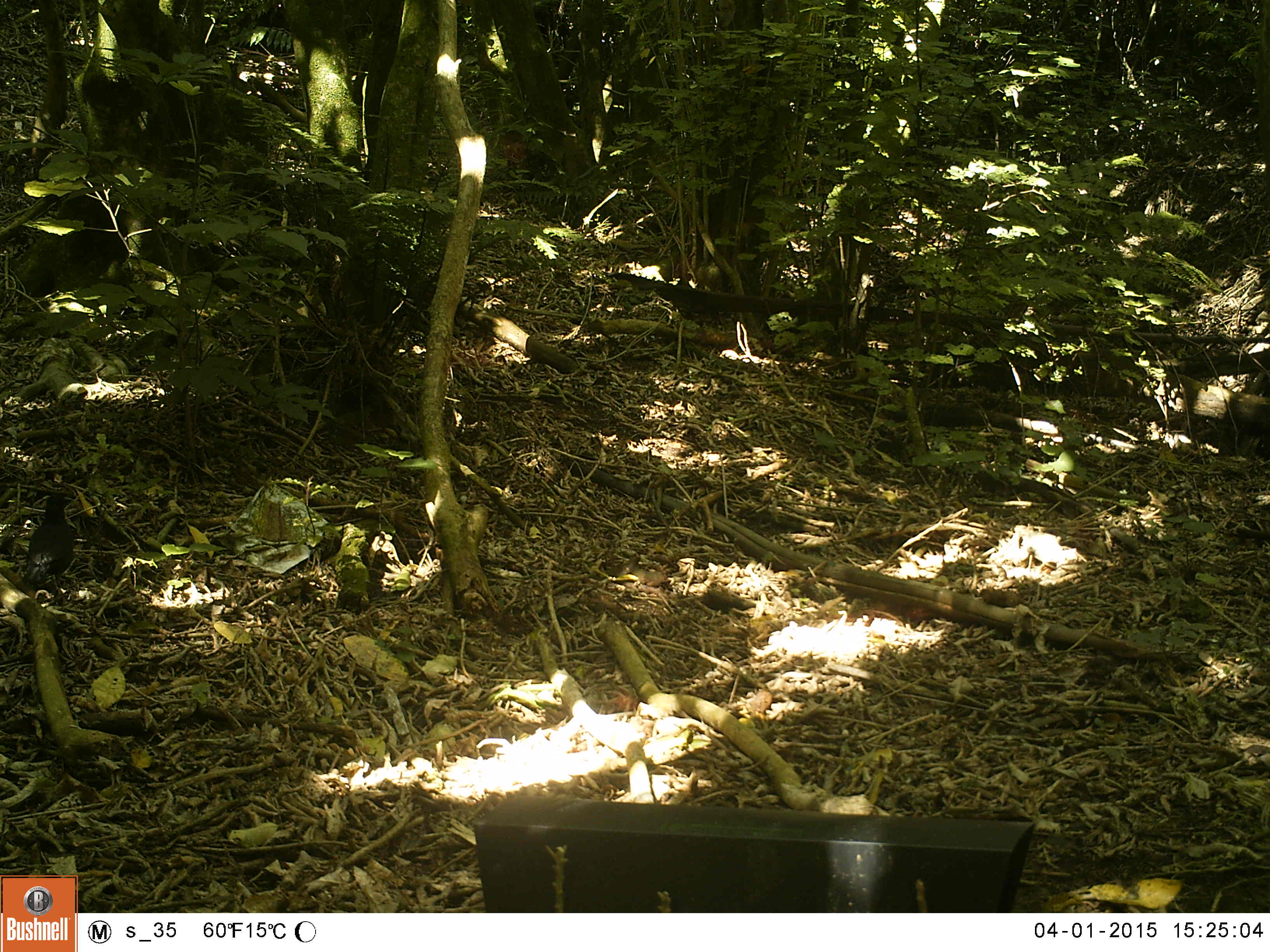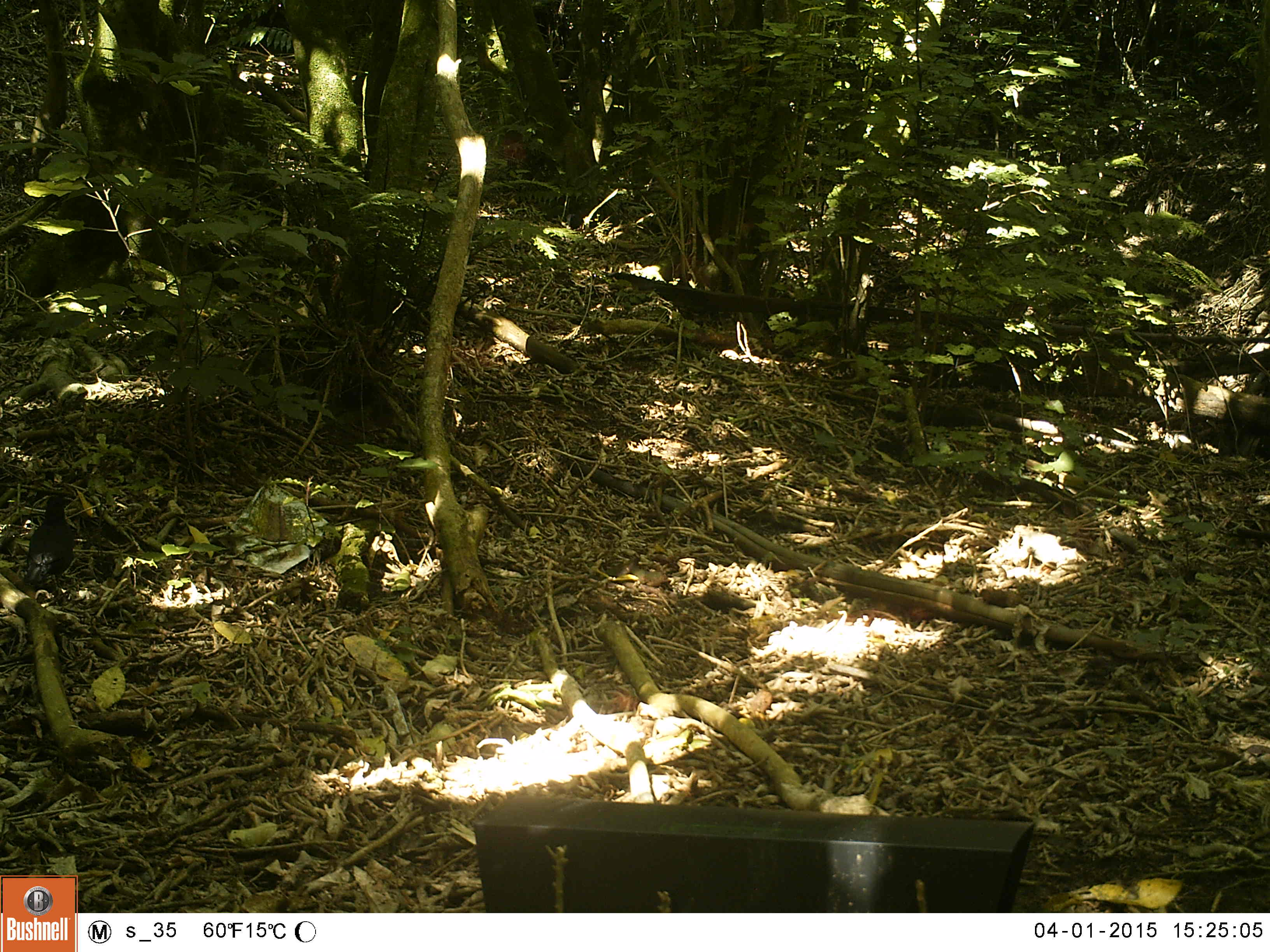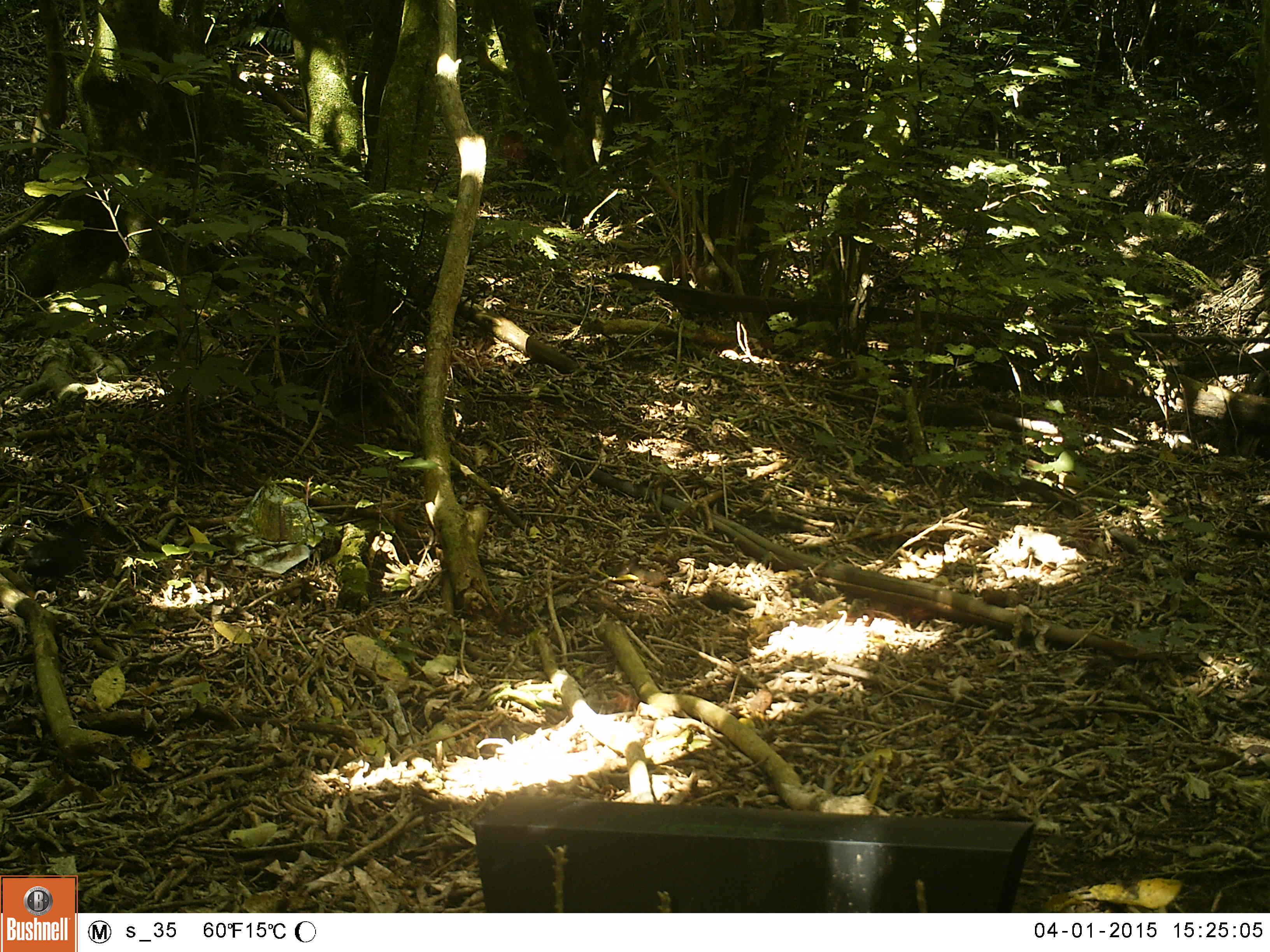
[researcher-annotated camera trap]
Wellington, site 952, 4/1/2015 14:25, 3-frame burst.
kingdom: Animalia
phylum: Chordata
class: Aves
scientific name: Aves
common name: bird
Bird (Aves).